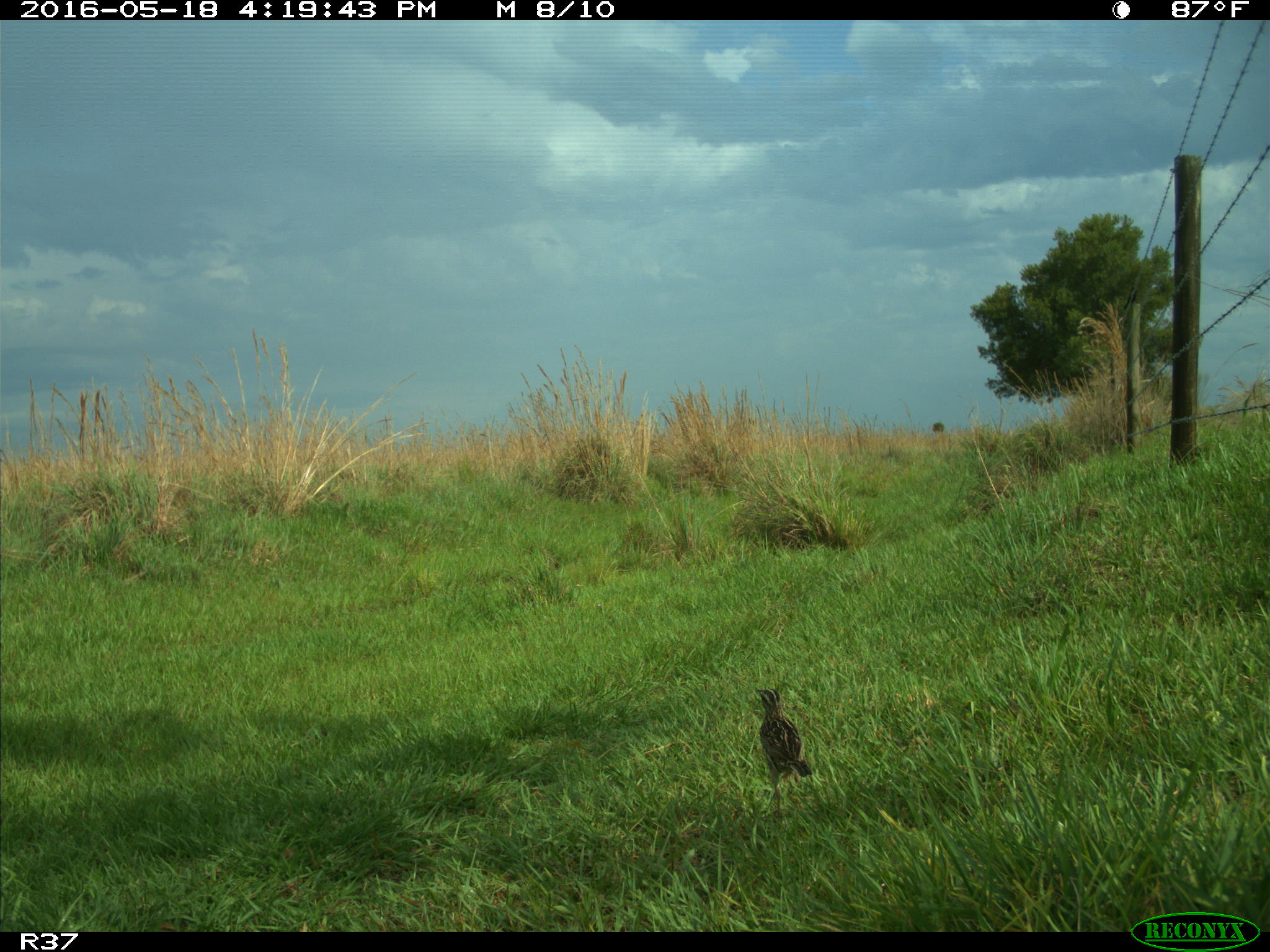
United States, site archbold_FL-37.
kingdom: Animalia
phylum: Chordata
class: Aves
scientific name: Aves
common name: birds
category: unidentified bird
Unidentified bird (birds) (Aves).